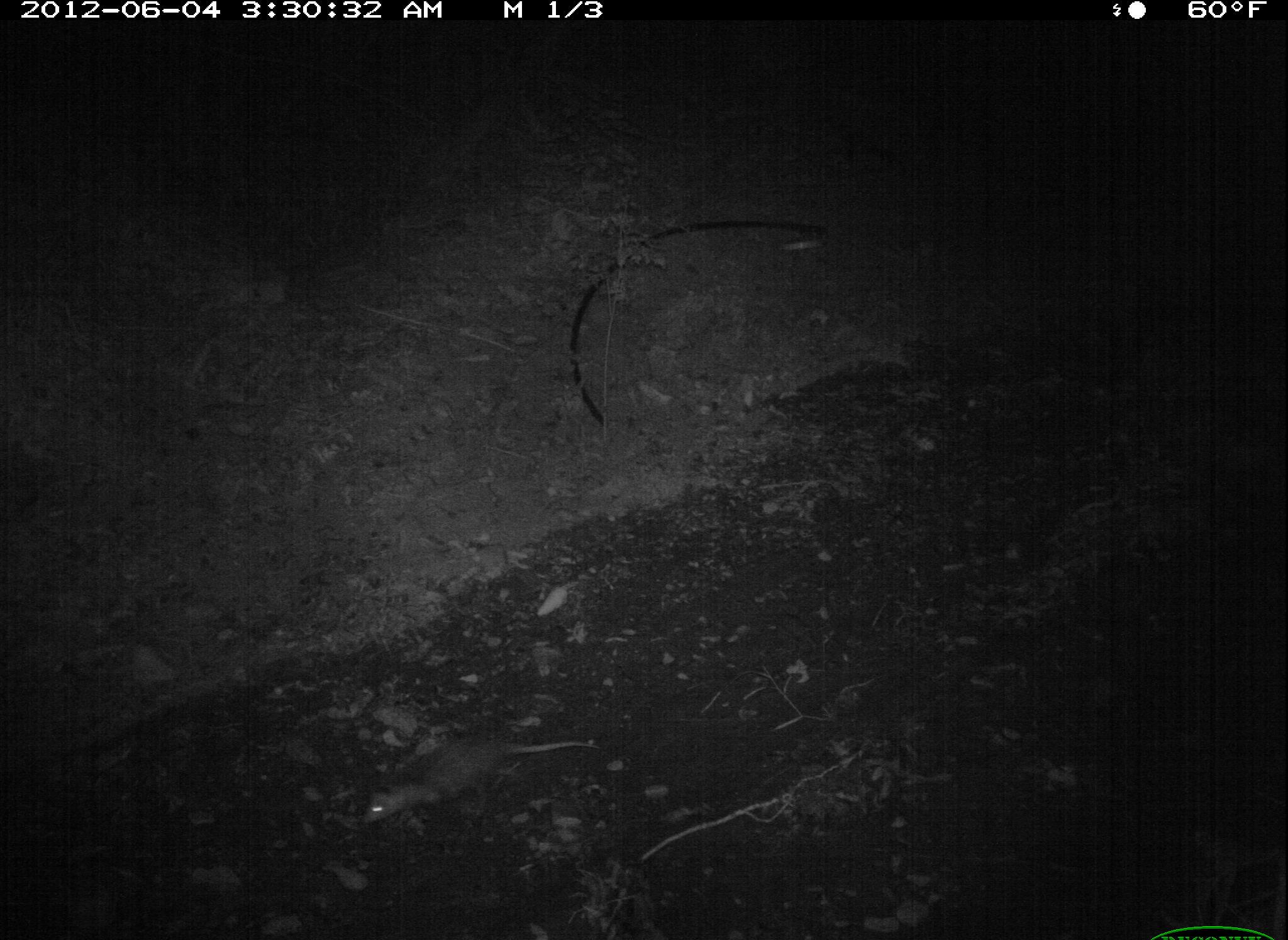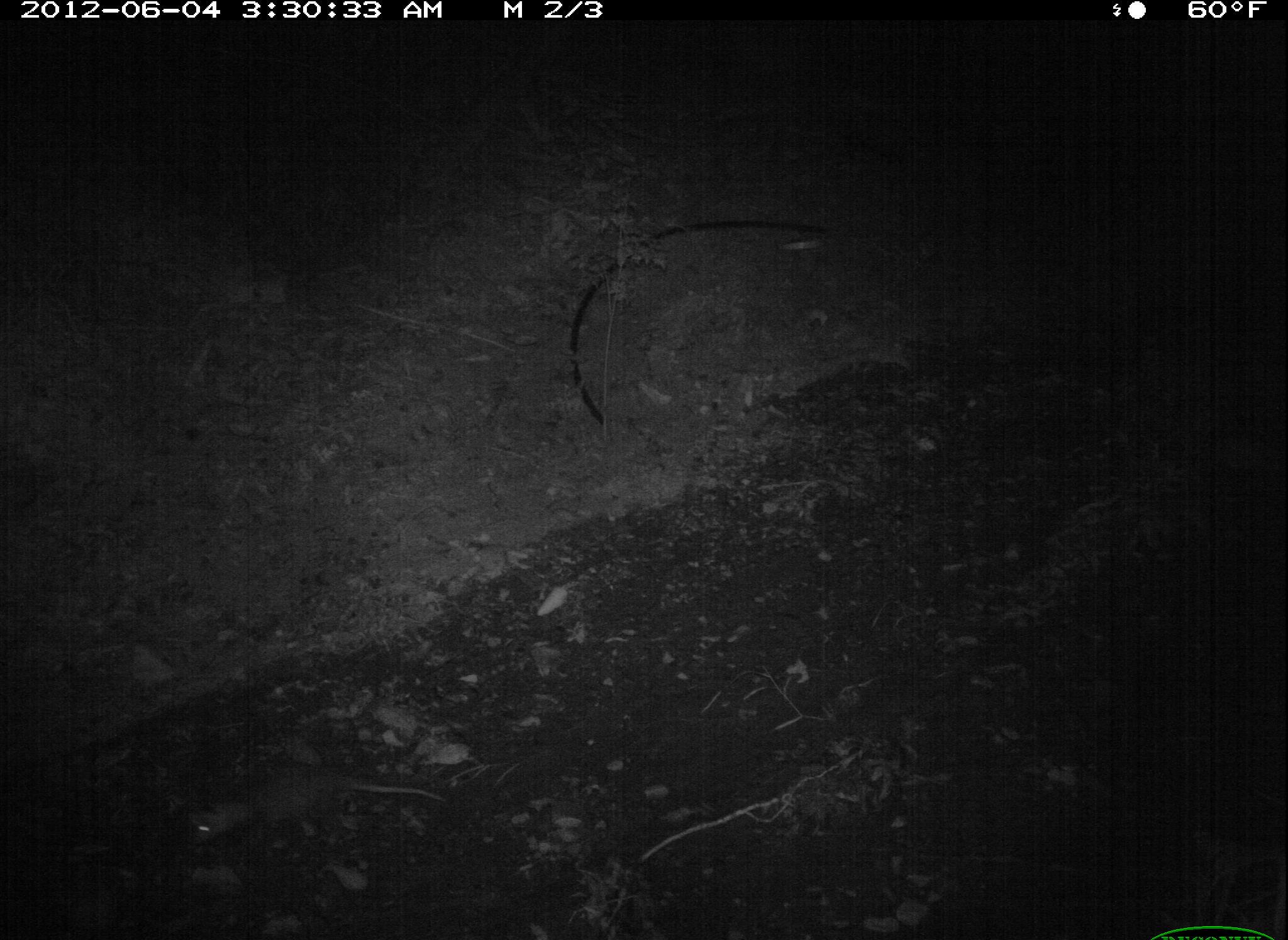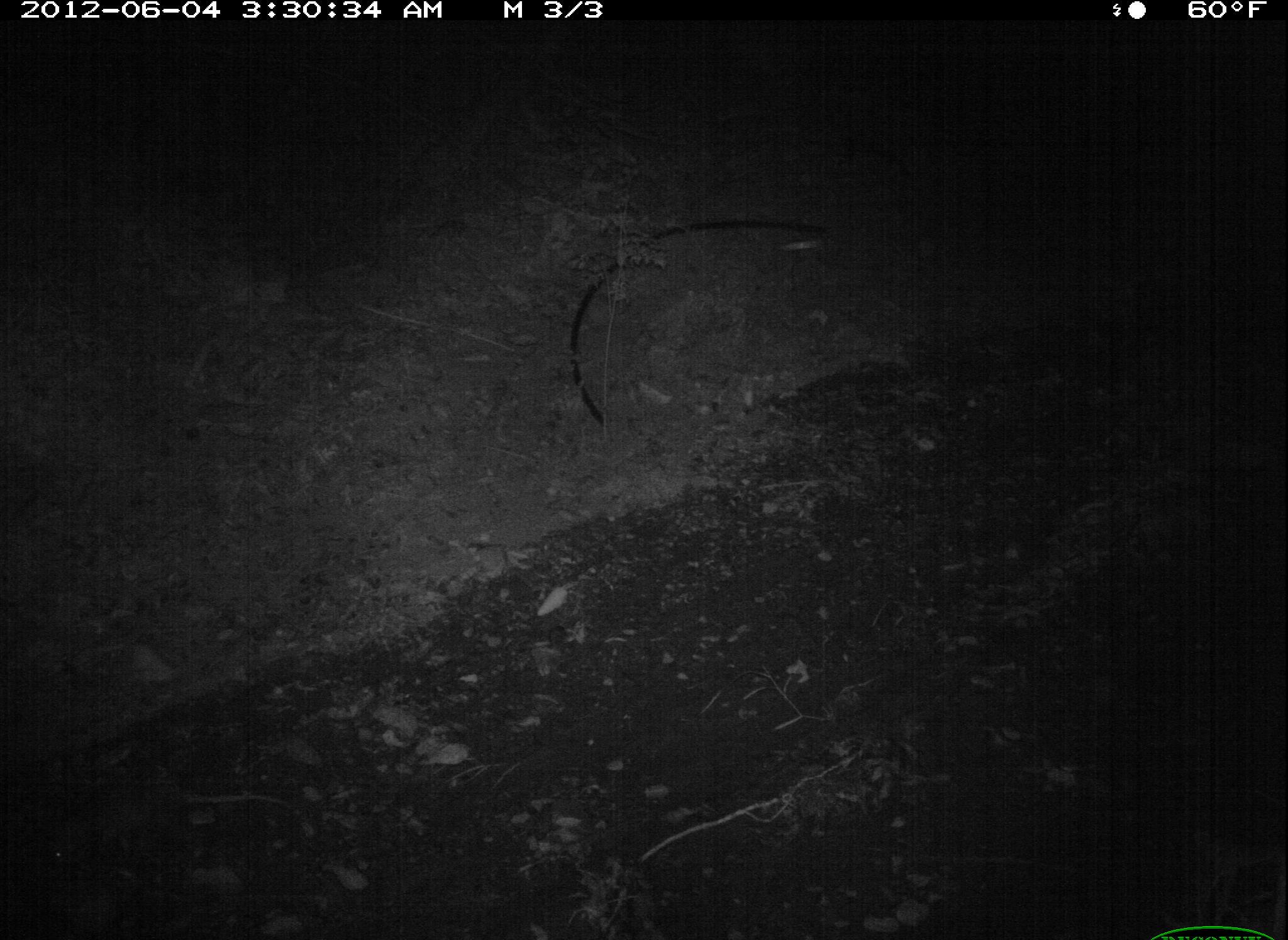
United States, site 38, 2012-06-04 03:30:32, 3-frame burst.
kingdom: Animalia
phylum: Chordata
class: Mammalia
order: Didelphimorphia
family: Didelphidae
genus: Didelphis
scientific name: Didelphis virginiana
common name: virginia opossum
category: opossum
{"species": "opossum (virginia opossum) (Didelphis virginiana)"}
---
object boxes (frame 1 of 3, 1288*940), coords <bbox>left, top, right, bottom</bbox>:
opossum: <bbox>361, 720, 602, 850</bbox>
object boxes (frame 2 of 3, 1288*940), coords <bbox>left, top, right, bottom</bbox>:
opossum: <bbox>185, 752, 448, 850</bbox>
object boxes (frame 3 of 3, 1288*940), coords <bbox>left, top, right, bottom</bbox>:
opossum: <bbox>35, 763, 293, 886</bbox>